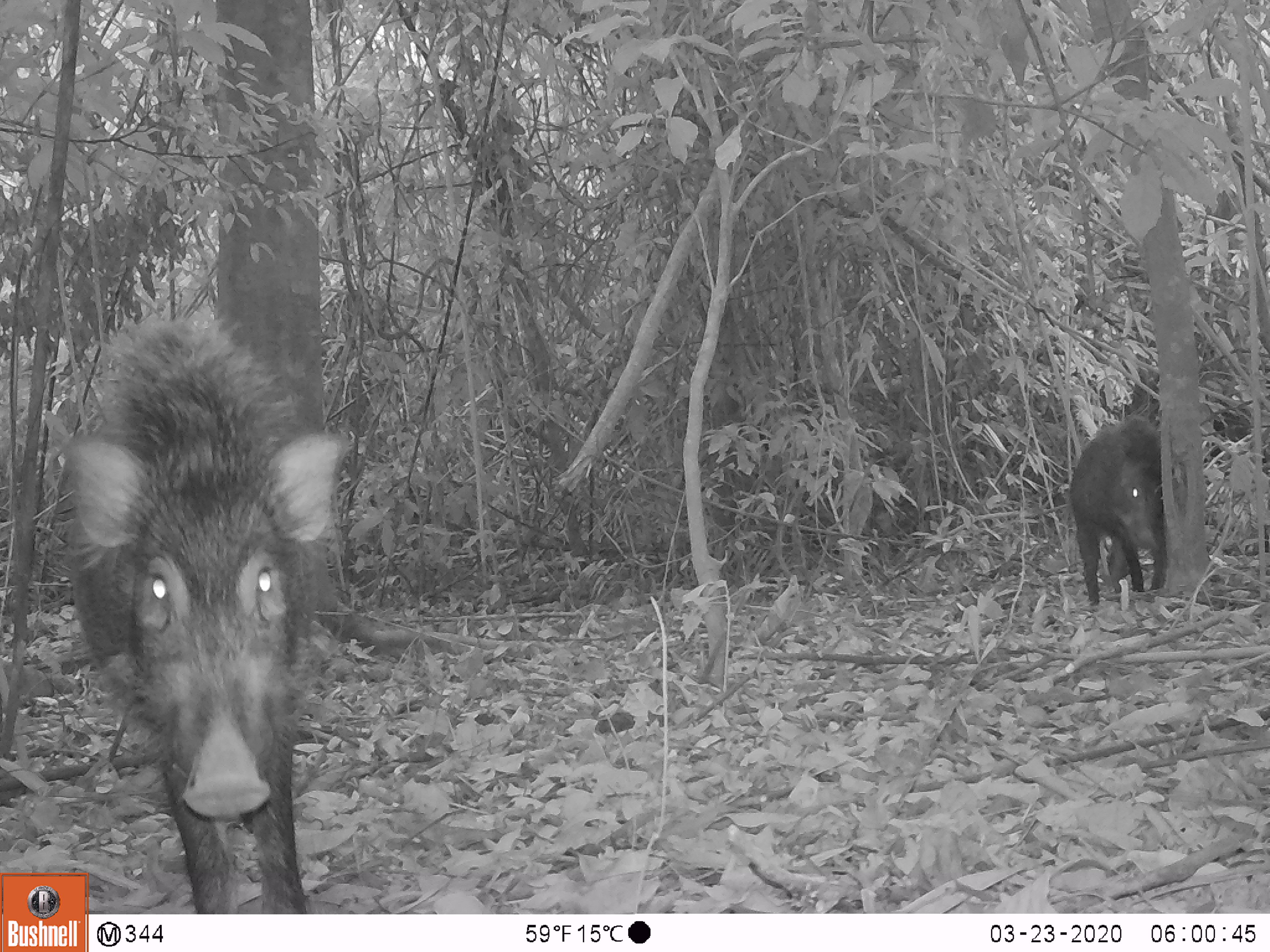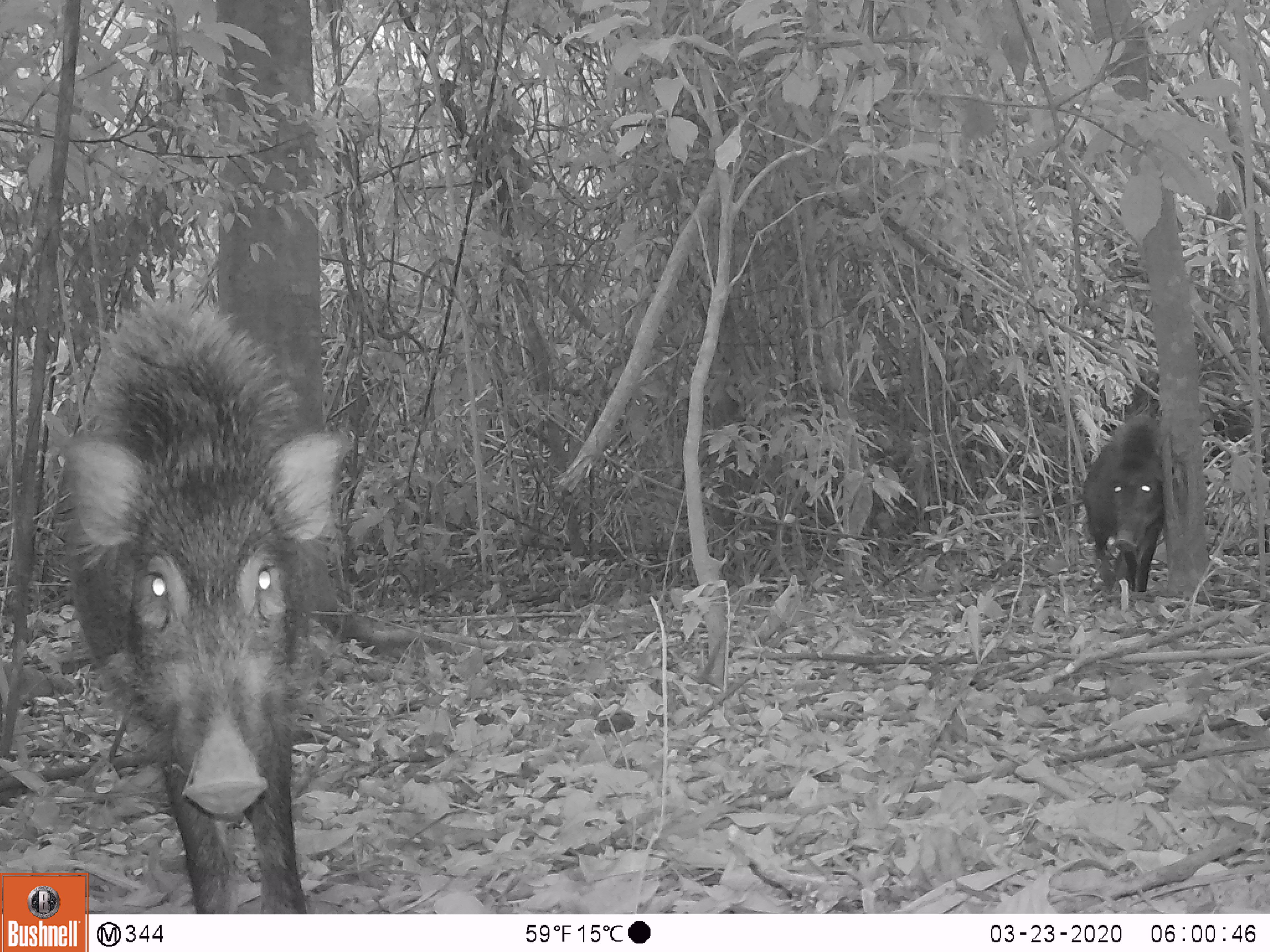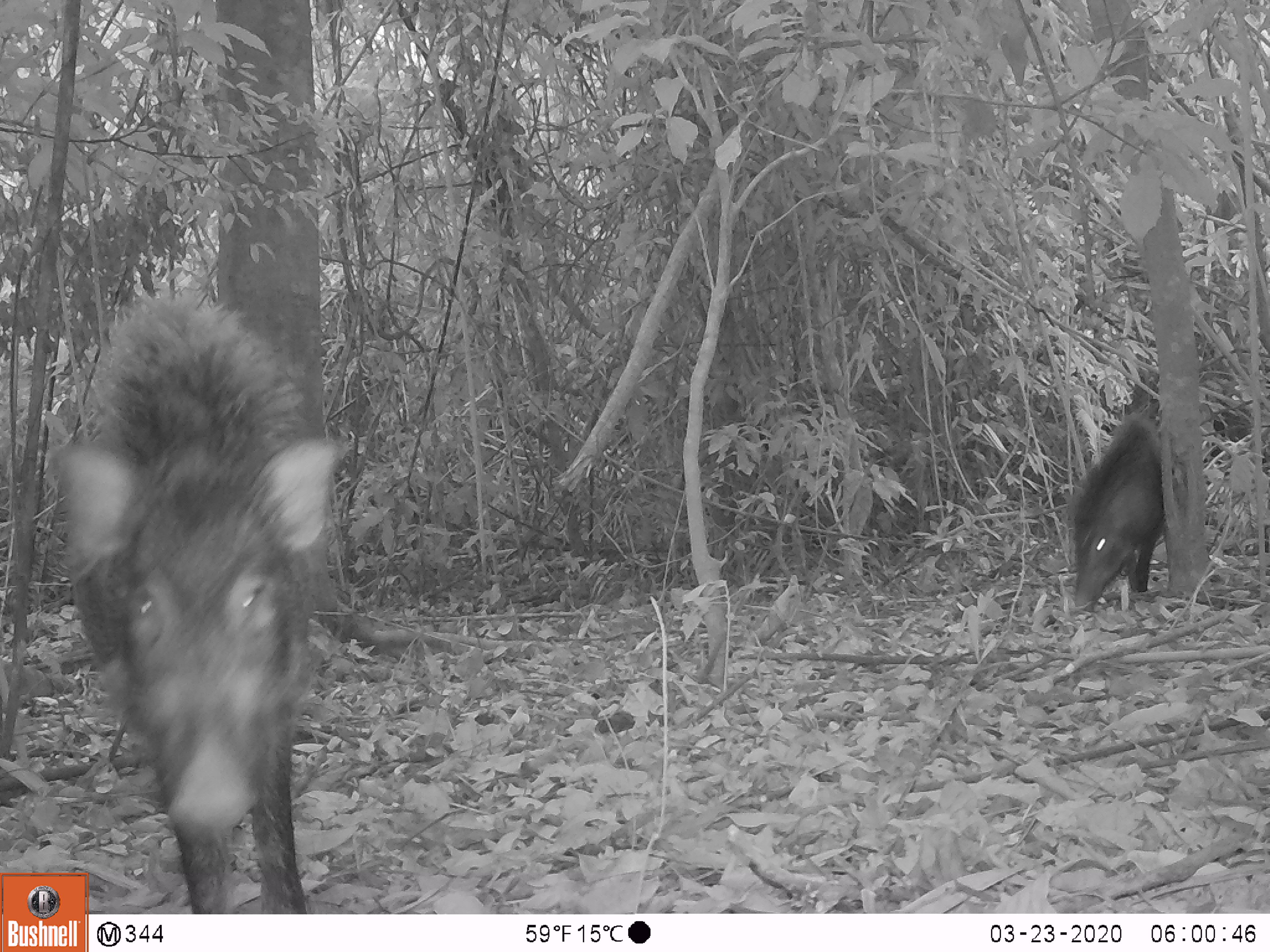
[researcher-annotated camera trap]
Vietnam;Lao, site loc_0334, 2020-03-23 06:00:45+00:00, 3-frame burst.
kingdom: Animalia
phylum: Chordata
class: Mammalia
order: Artiodactyla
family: Suidae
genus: Sus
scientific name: Sus scrofa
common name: eurasian wild pig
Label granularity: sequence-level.